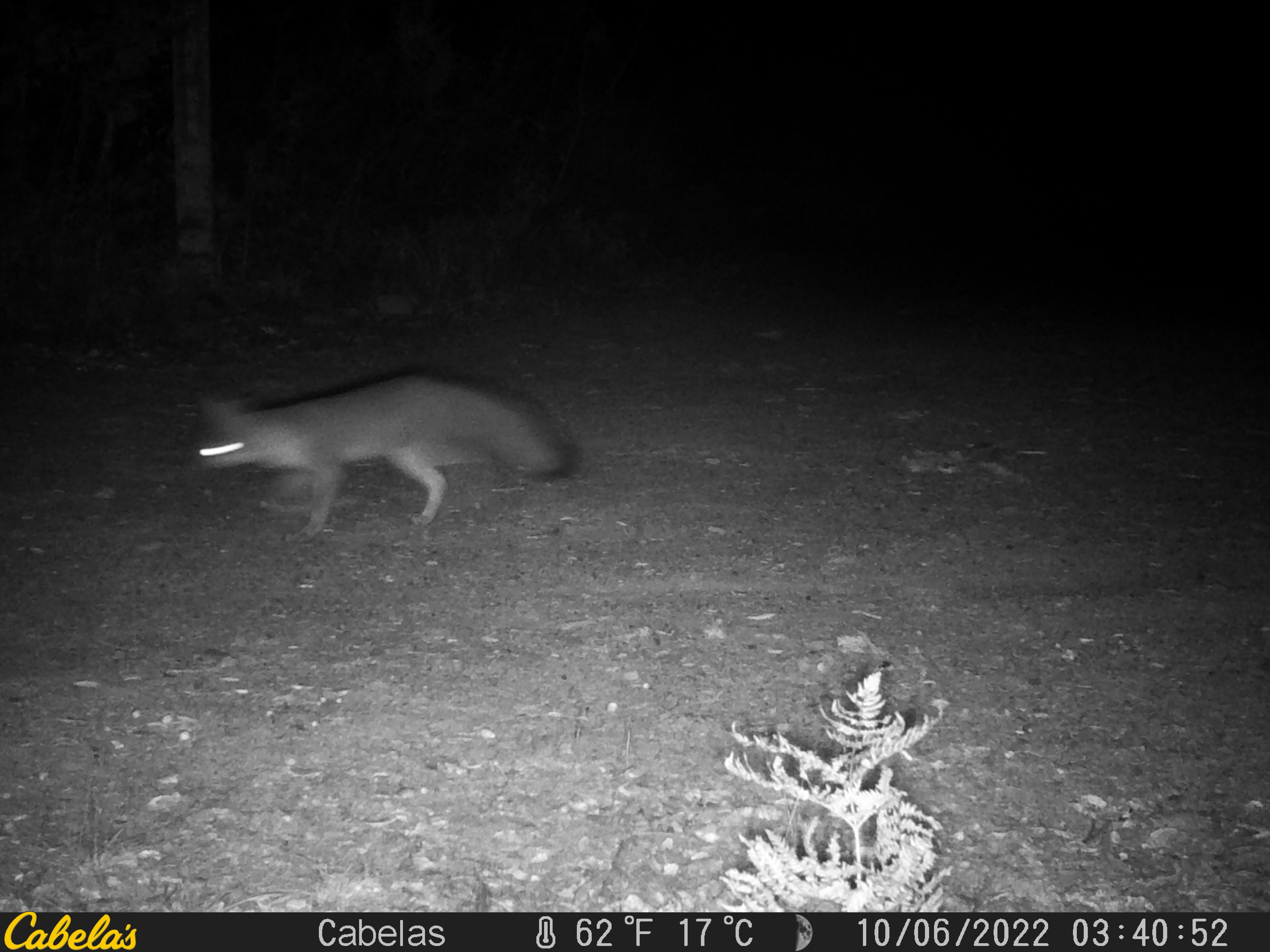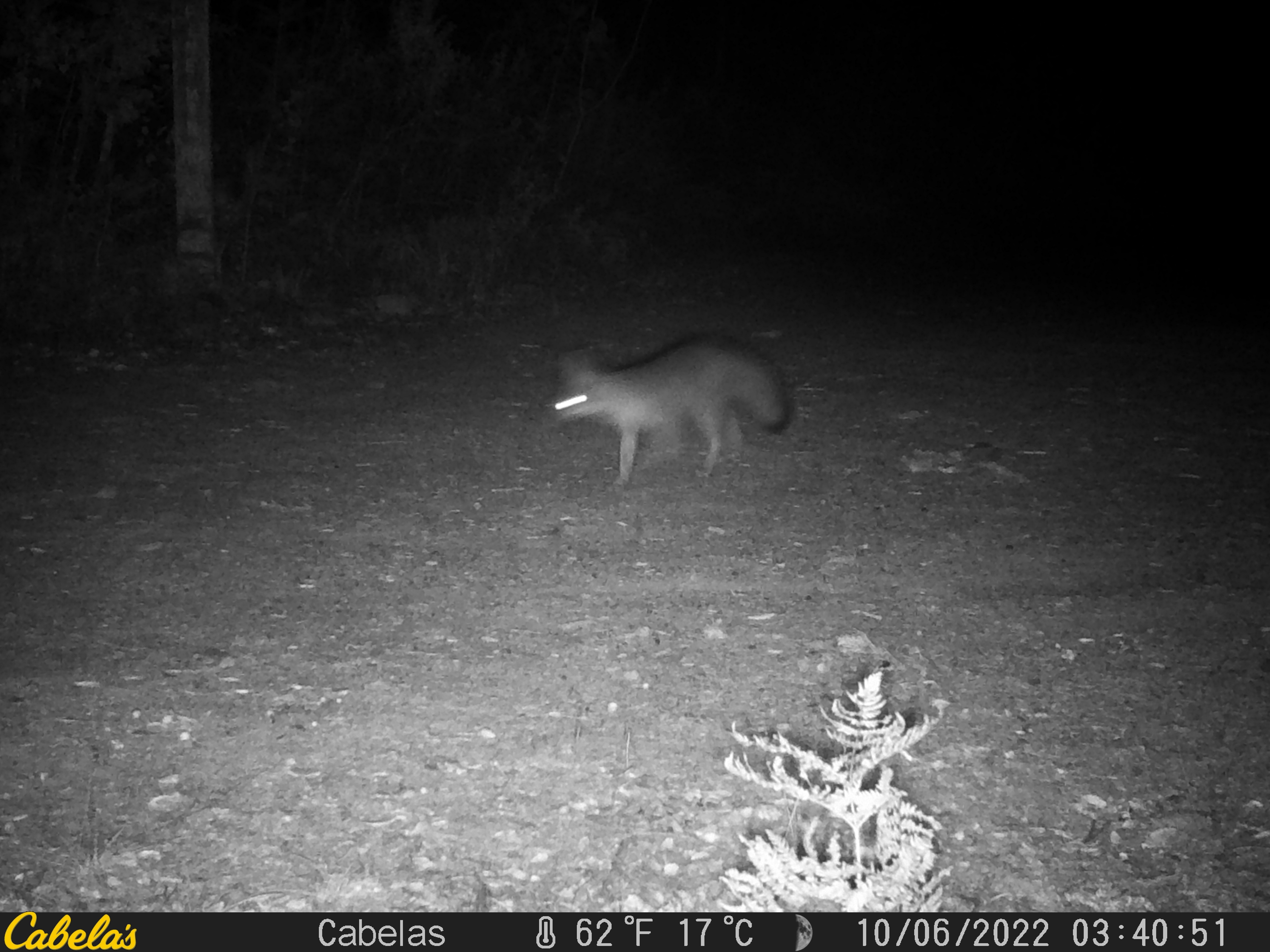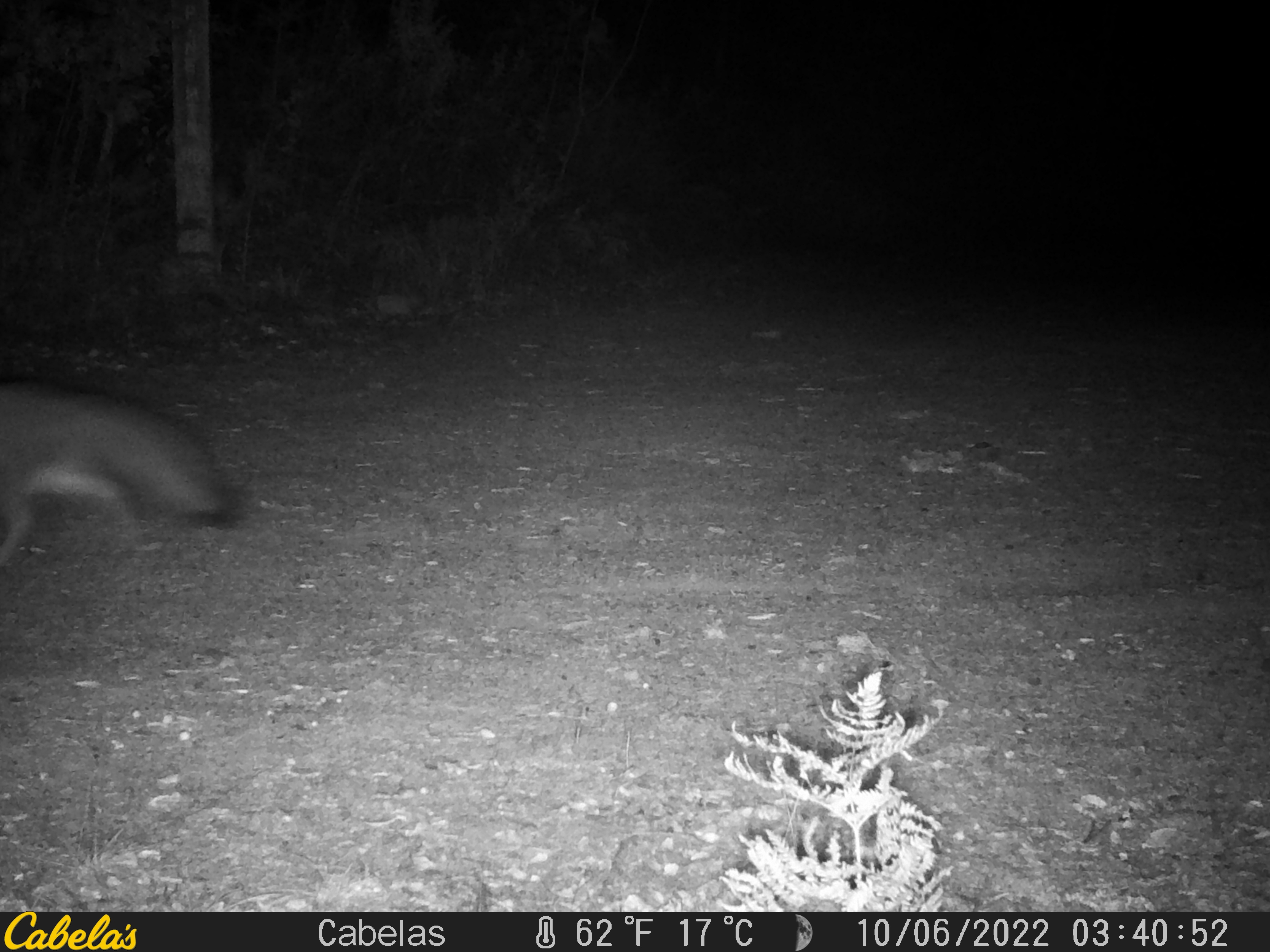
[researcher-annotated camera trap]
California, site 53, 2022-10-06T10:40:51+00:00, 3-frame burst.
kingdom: Animalia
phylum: Chordata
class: Mammalia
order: Carnivora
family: Canidae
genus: Urocyon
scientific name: Urocyon cinereoargenteus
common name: gray fox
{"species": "gray fox (Urocyon cinereoargenteus)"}